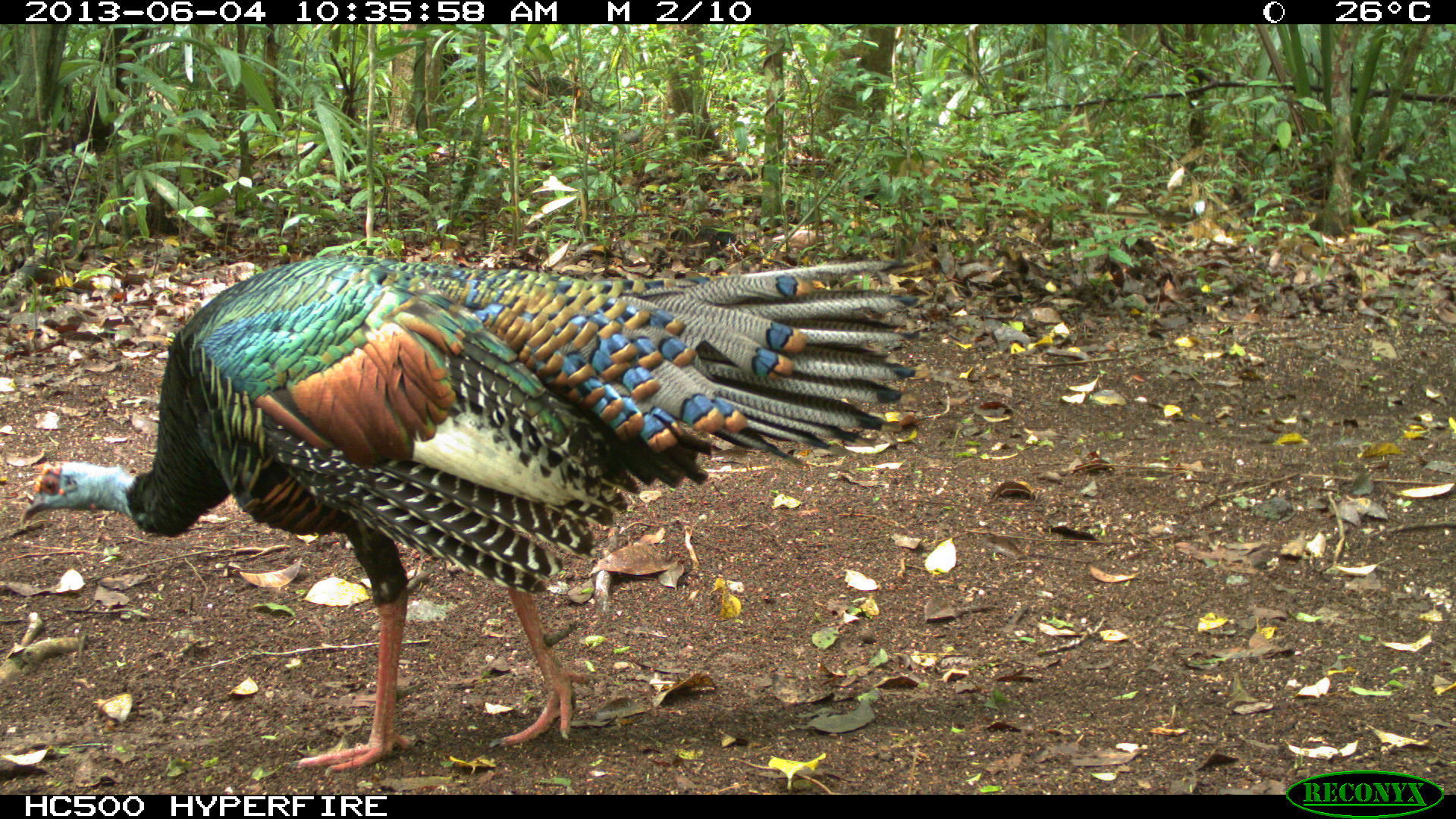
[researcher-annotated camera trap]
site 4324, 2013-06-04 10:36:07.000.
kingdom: Animalia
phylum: Chordata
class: Aves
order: Galliformes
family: Phasianidae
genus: Meleagris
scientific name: Meleagris ocellata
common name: ocellated turkey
Meleagris ocellata (ocellated turkey), count 1, sex male.